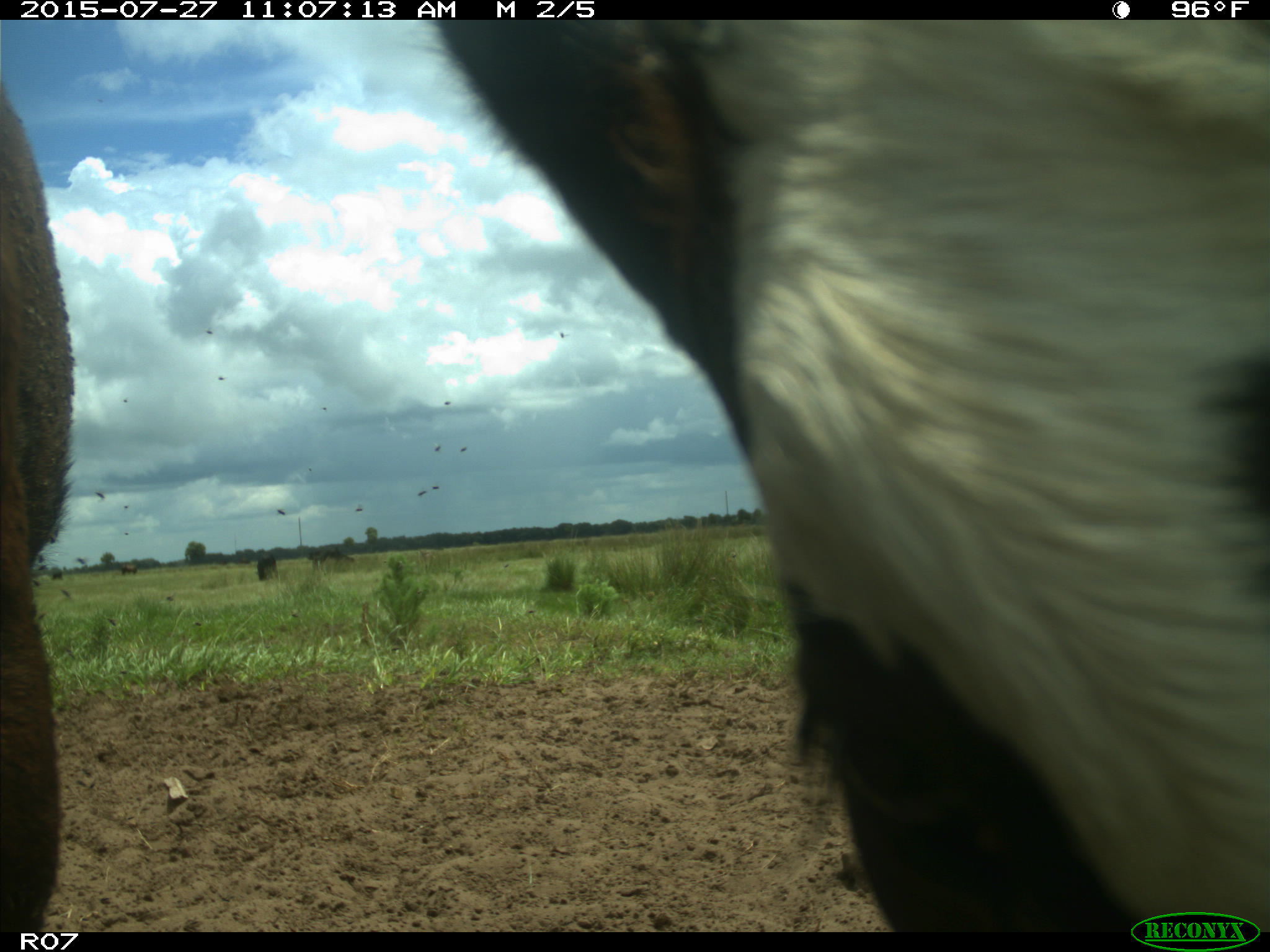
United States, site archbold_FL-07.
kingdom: Animalia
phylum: Chordata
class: Mammalia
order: Artiodactyla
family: Bovidae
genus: Bos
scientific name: Bos taurus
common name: domestic cow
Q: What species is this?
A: Bos taurus (domestic cow).